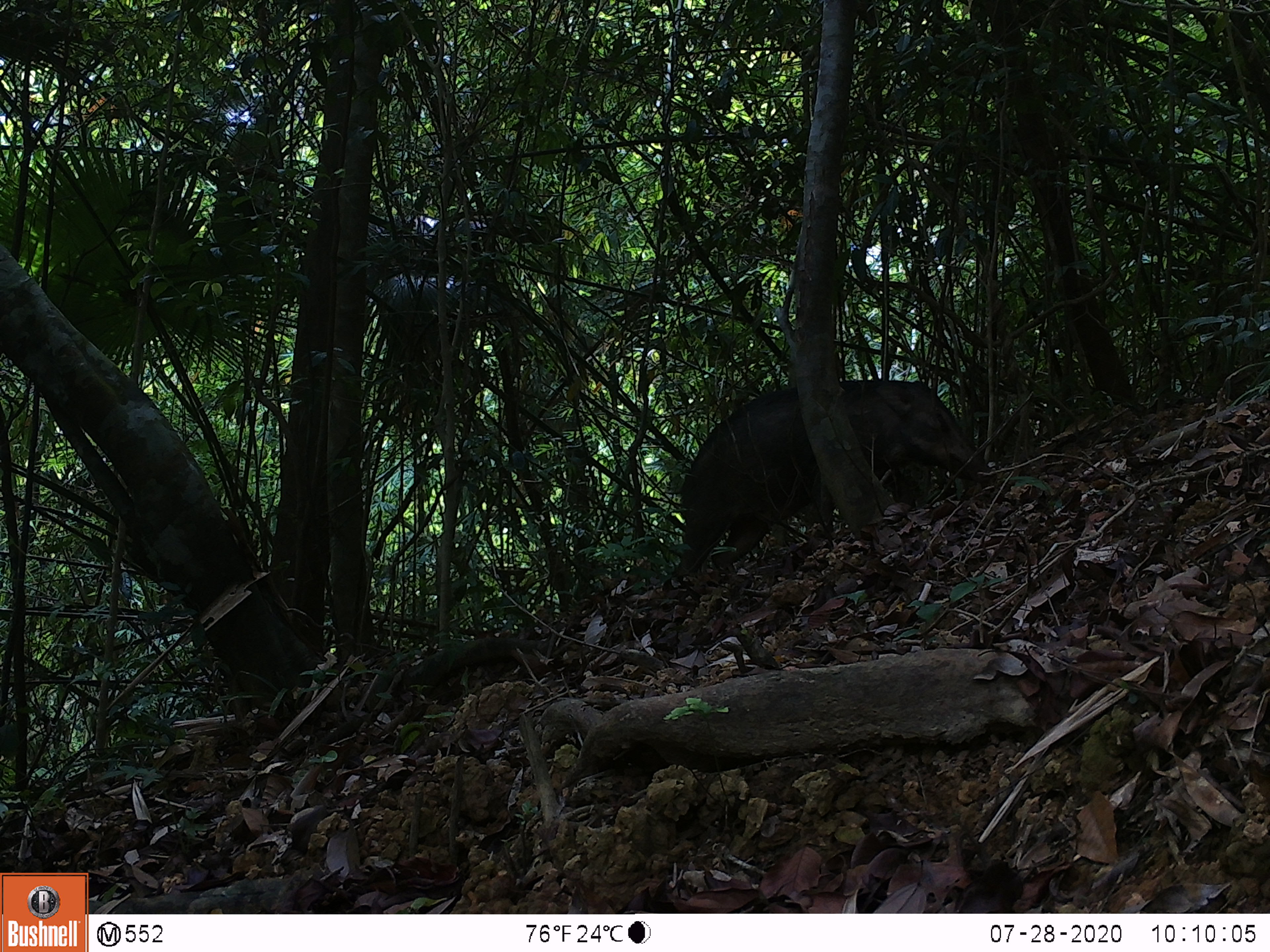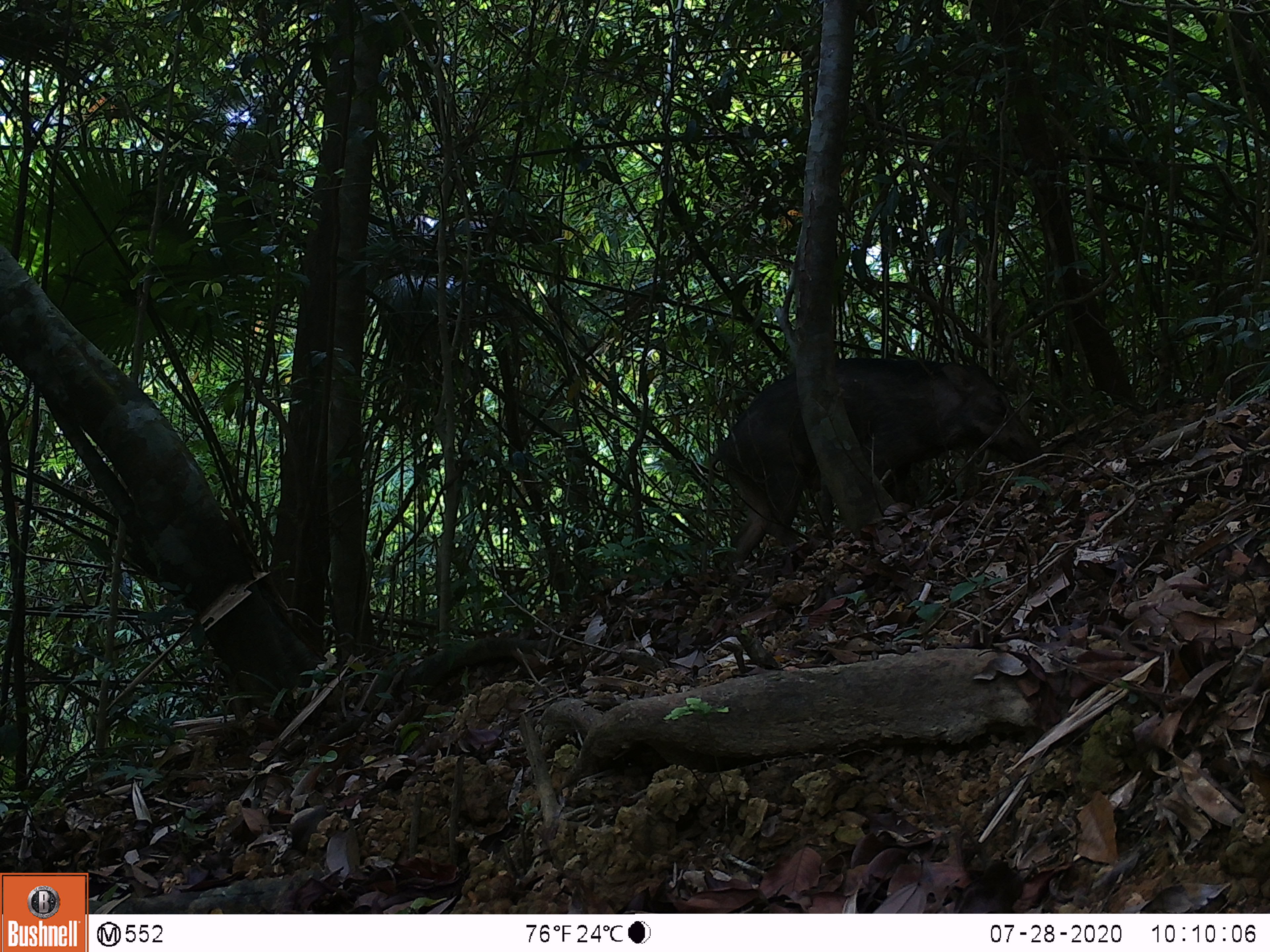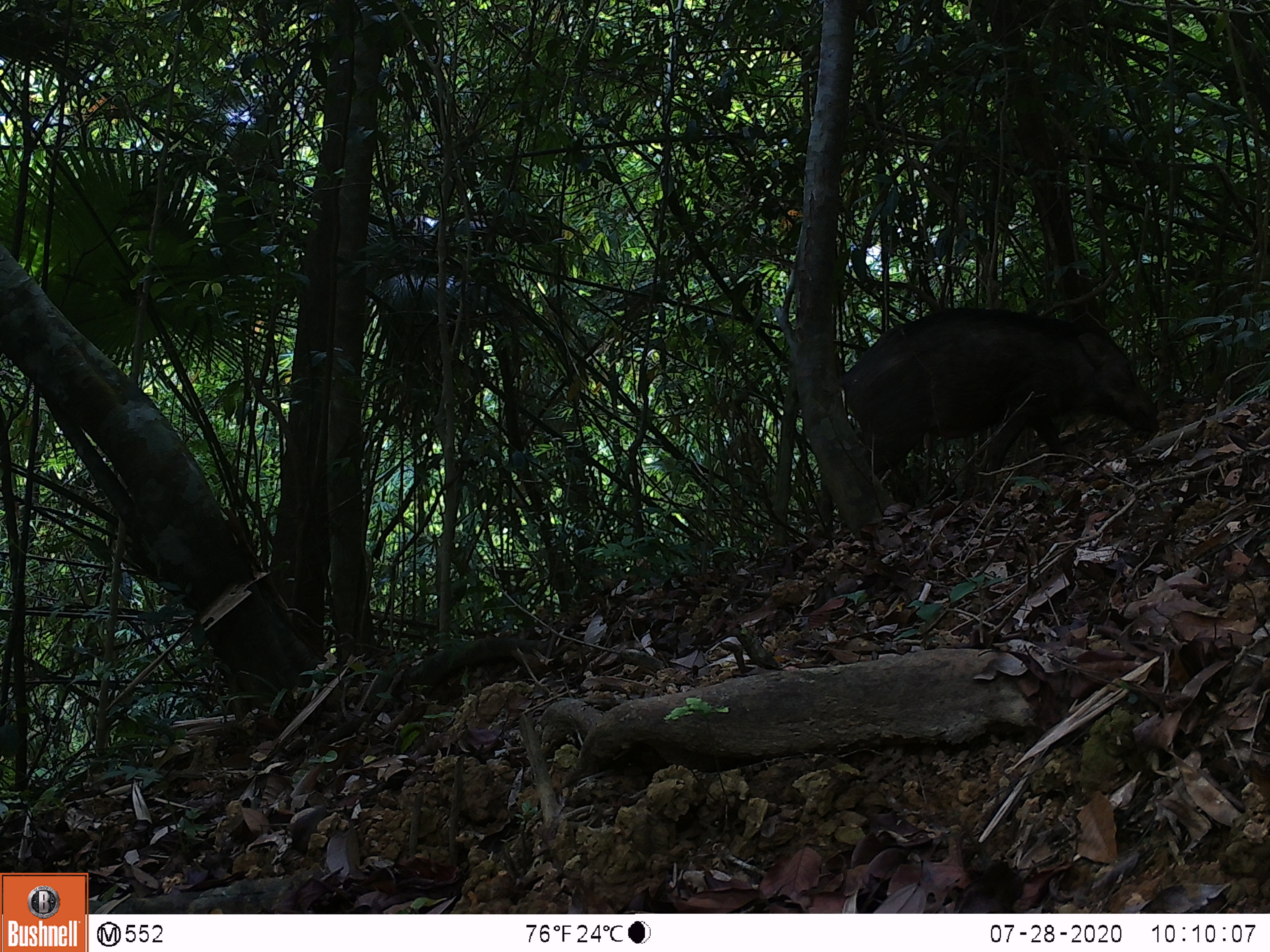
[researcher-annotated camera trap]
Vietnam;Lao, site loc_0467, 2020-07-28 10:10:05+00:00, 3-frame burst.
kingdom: Animalia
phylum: Chordata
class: Mammalia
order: Artiodactyla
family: Suidae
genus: Sus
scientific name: Sus scrofa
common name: eurasian wild pig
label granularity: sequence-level